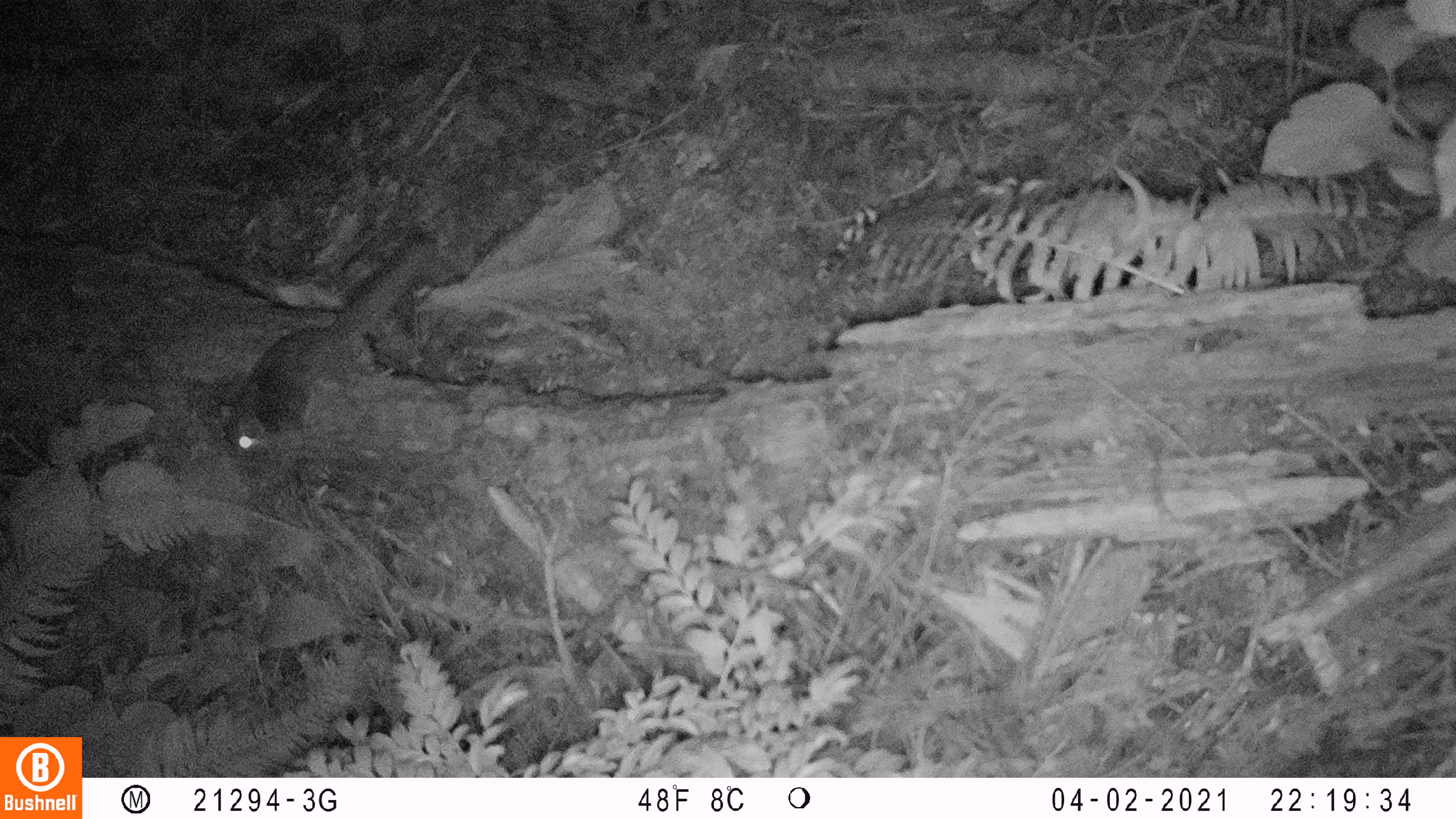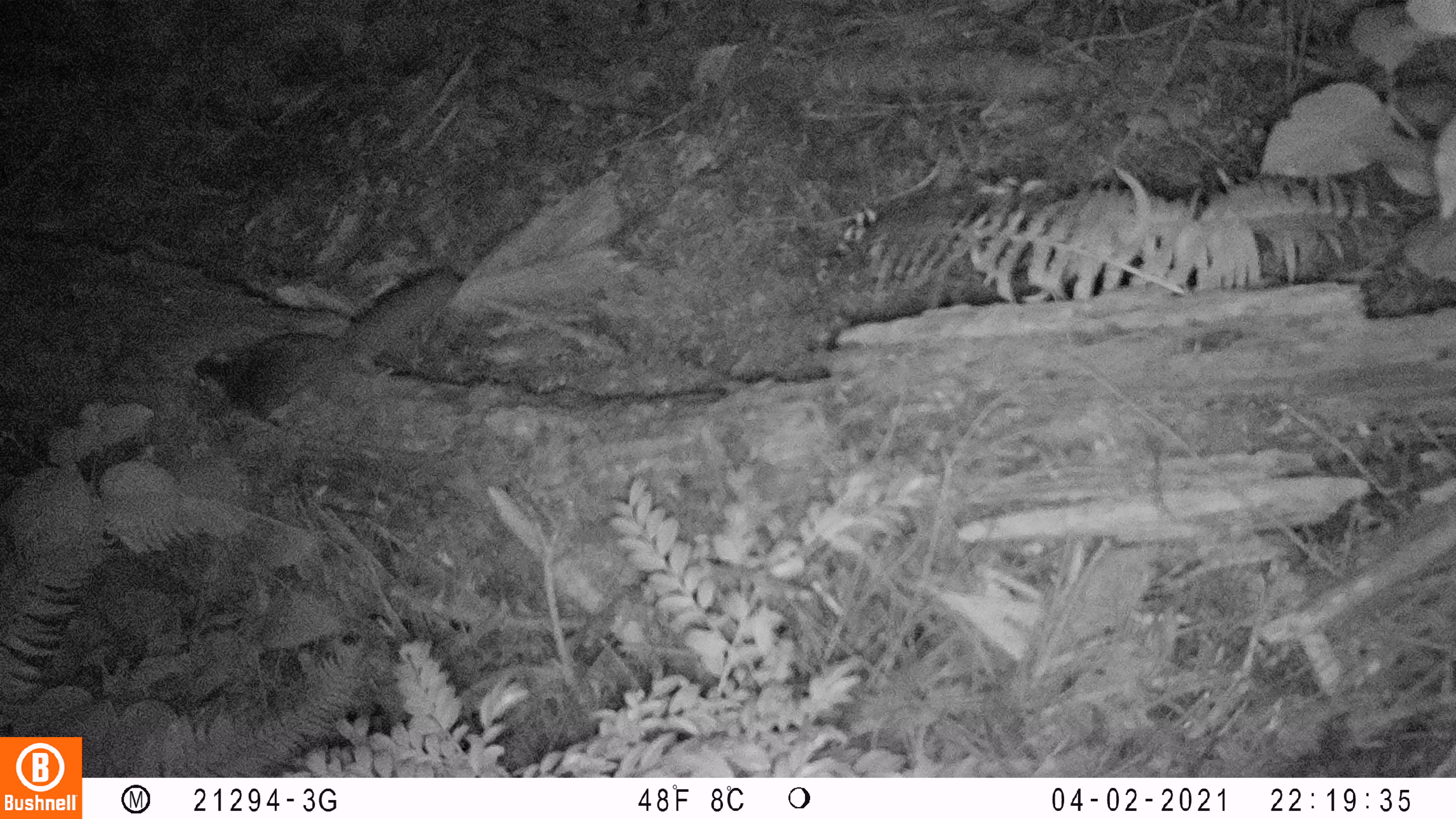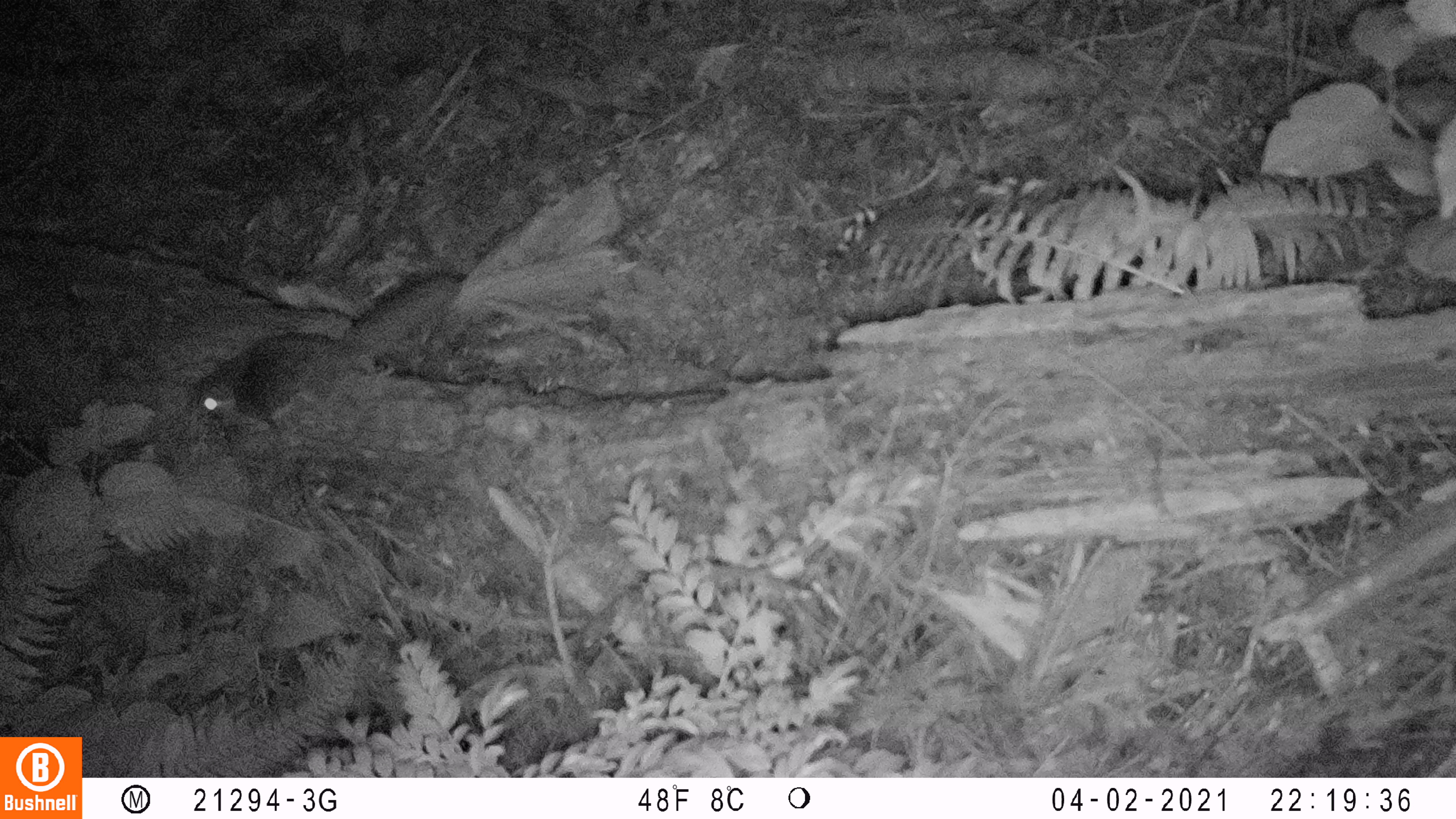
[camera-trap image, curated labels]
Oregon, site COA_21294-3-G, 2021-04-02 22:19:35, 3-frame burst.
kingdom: Animalia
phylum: Chordata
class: Mammalia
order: Rodentia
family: Sciuridae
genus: Glaucomys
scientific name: Glaucomys oregonensis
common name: humboldt's flying squirrel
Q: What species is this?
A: Humboldt's flying squirrel (Glaucomys oregonensis).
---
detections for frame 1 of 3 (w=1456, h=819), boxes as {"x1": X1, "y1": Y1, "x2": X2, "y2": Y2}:
humboldt's flying squirrel: {"x1": 215, "y1": 226, "x2": 442, "y2": 462}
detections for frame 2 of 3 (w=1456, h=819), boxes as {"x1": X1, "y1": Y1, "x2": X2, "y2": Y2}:
humboldt's flying squirrel: {"x1": 190, "y1": 263, "x2": 466, "y2": 428}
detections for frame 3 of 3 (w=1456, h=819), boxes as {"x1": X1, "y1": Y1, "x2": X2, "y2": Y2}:
humboldt's flying squirrel: {"x1": 182, "y1": 270, "x2": 458, "y2": 441}